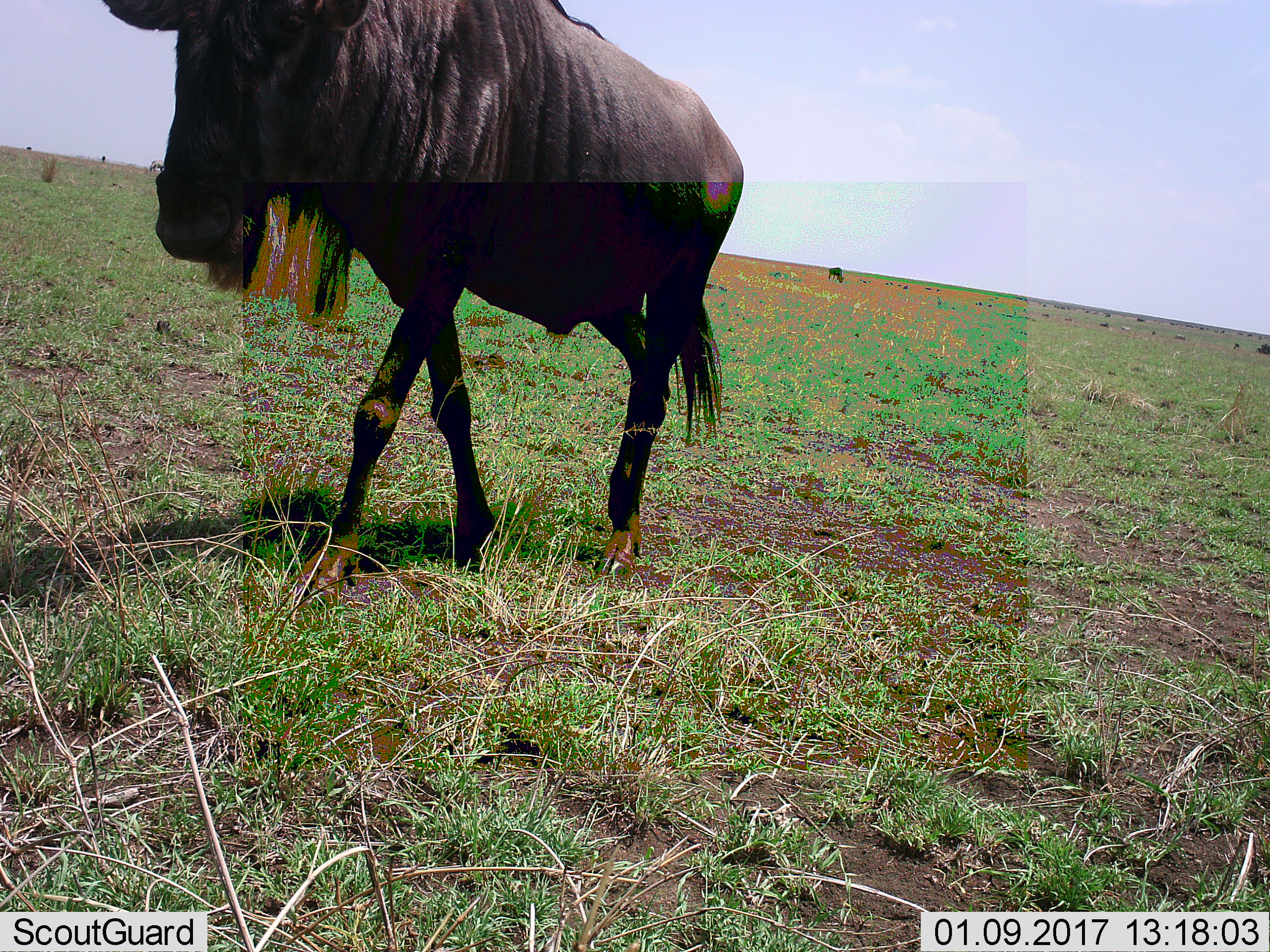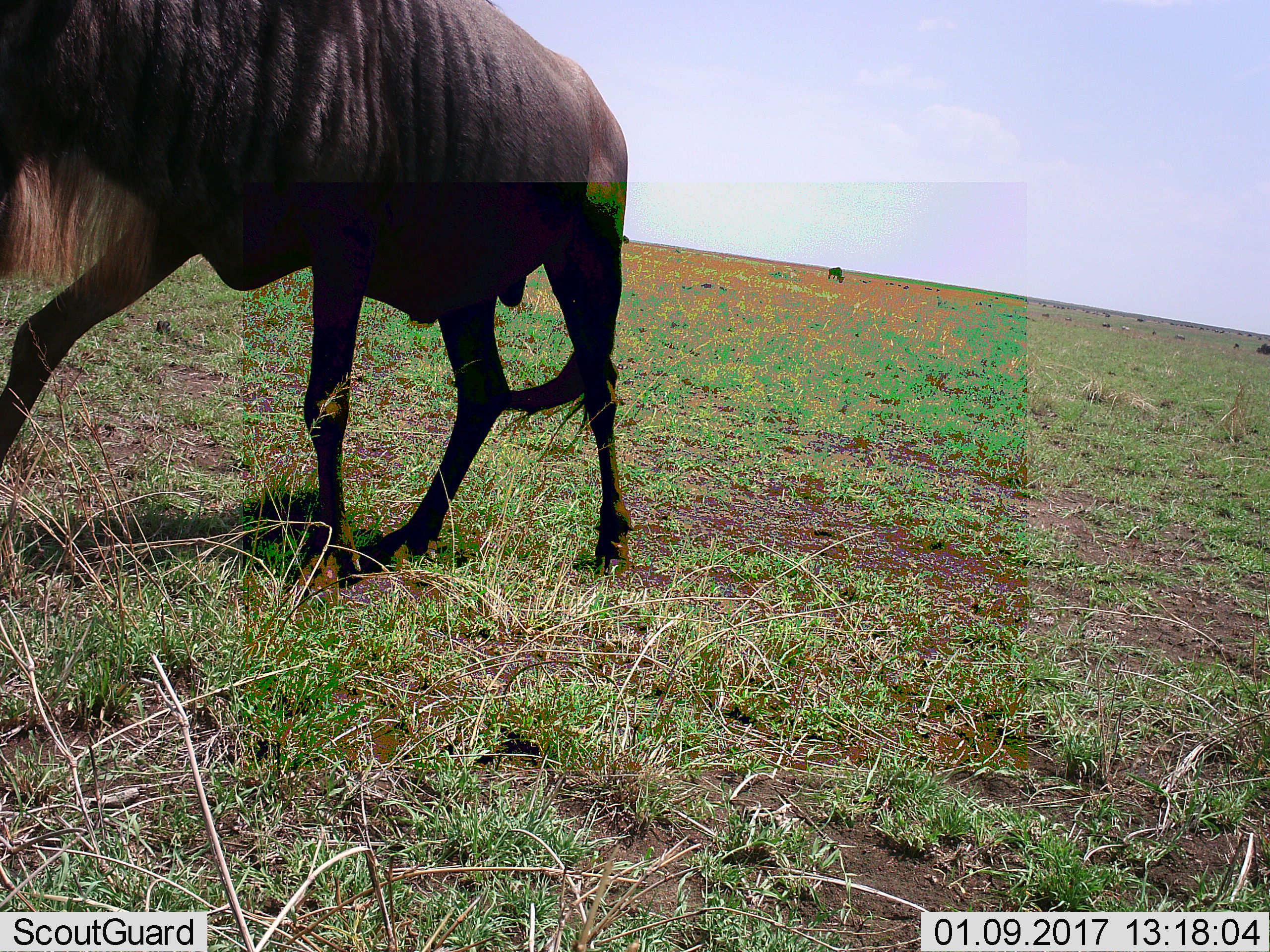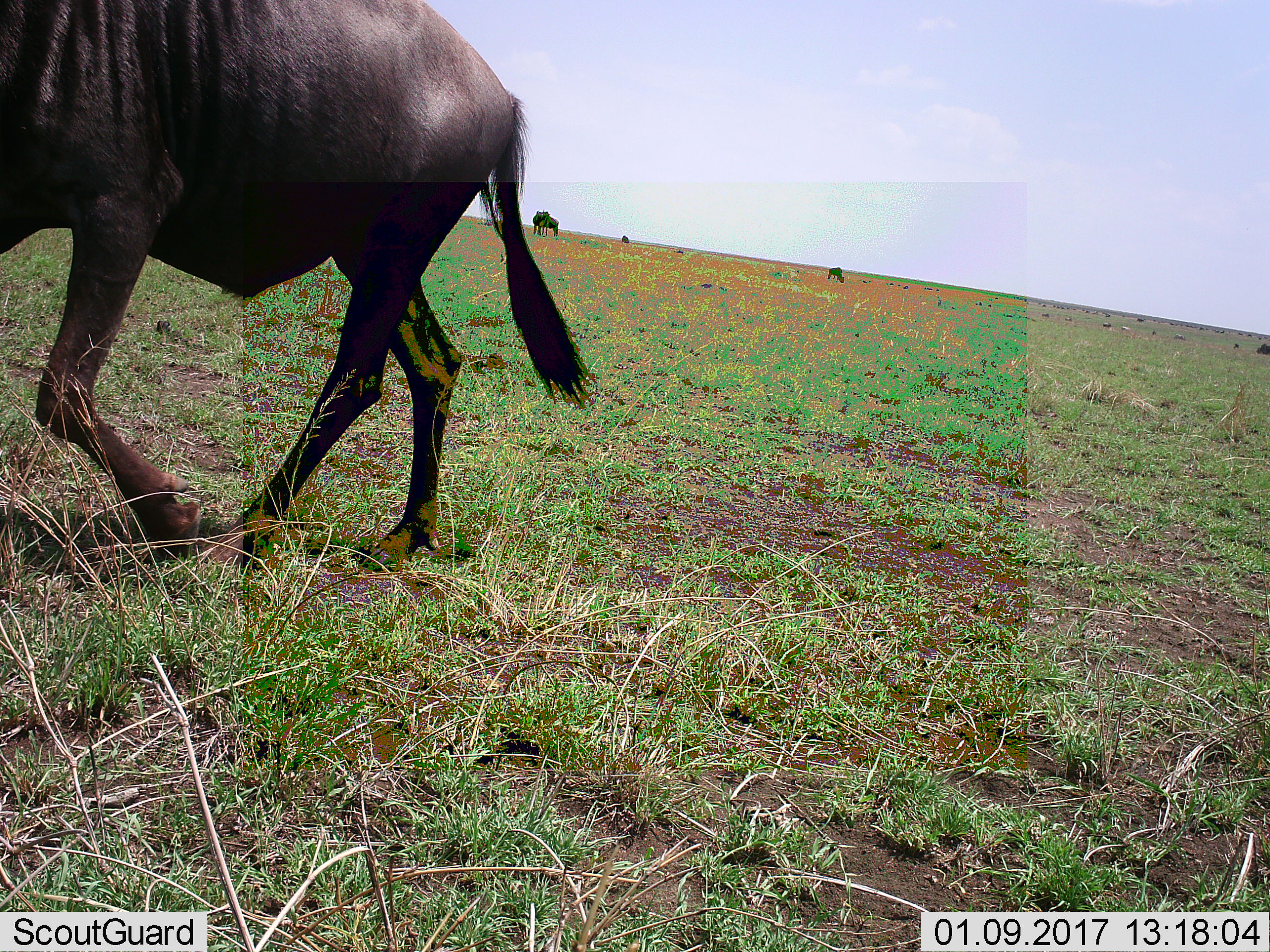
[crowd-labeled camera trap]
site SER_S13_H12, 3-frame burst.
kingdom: Animalia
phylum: Chordata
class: Mammalia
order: Artiodactyla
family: Bovidae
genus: Connochaetes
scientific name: Connochaetes taurinus taurinus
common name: blue wildebeest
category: wildebeestblue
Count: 1.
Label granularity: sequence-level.